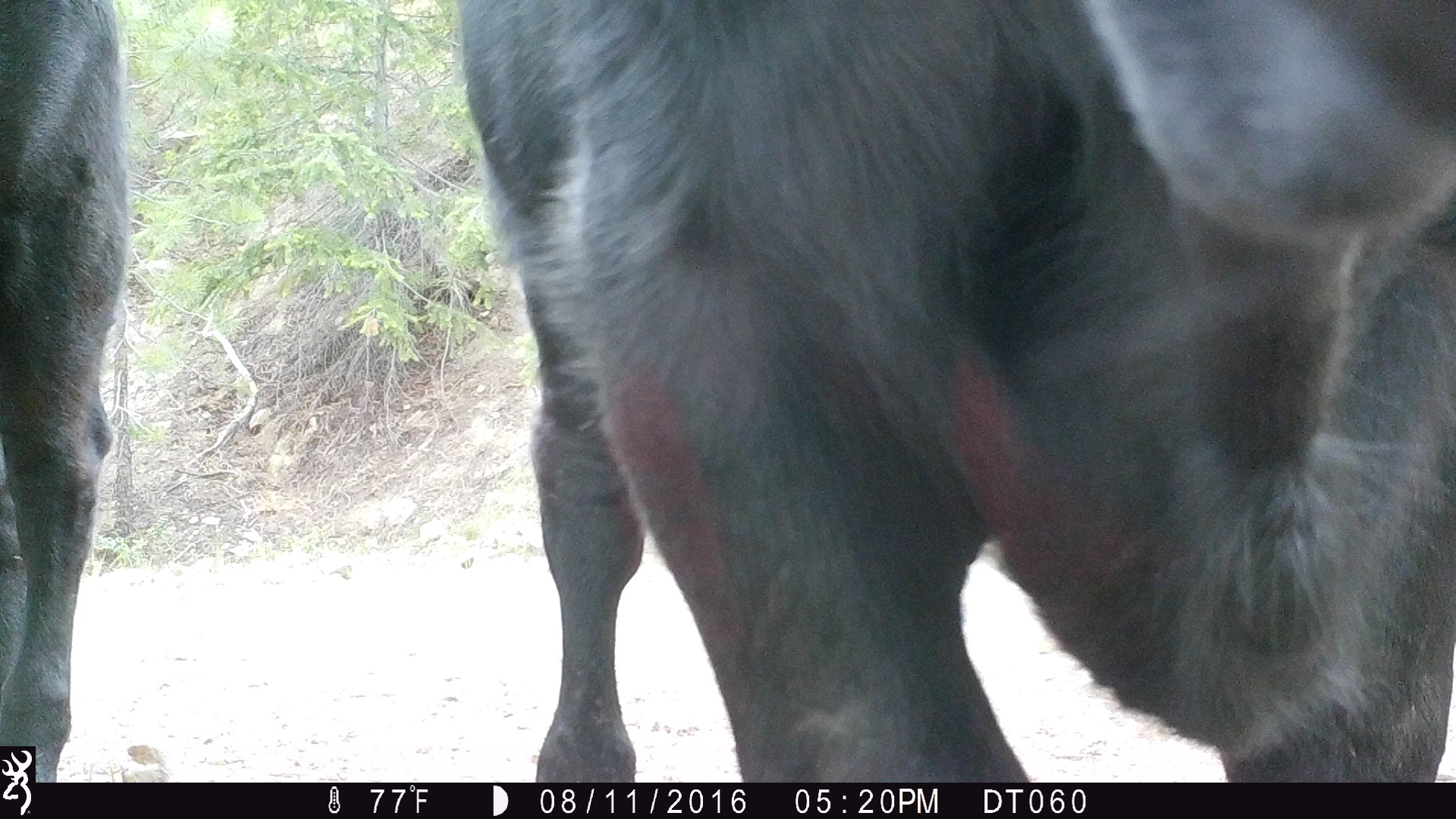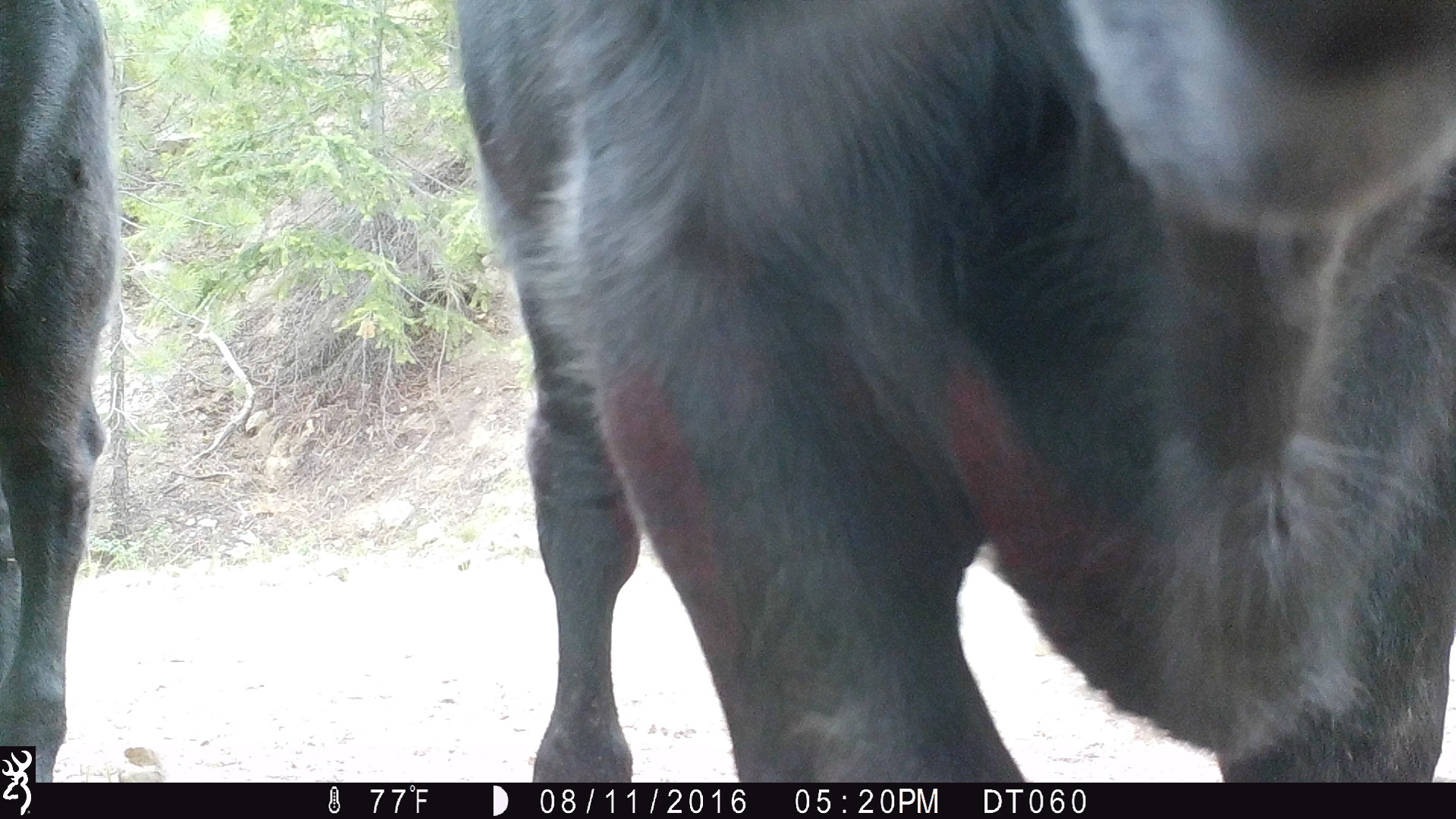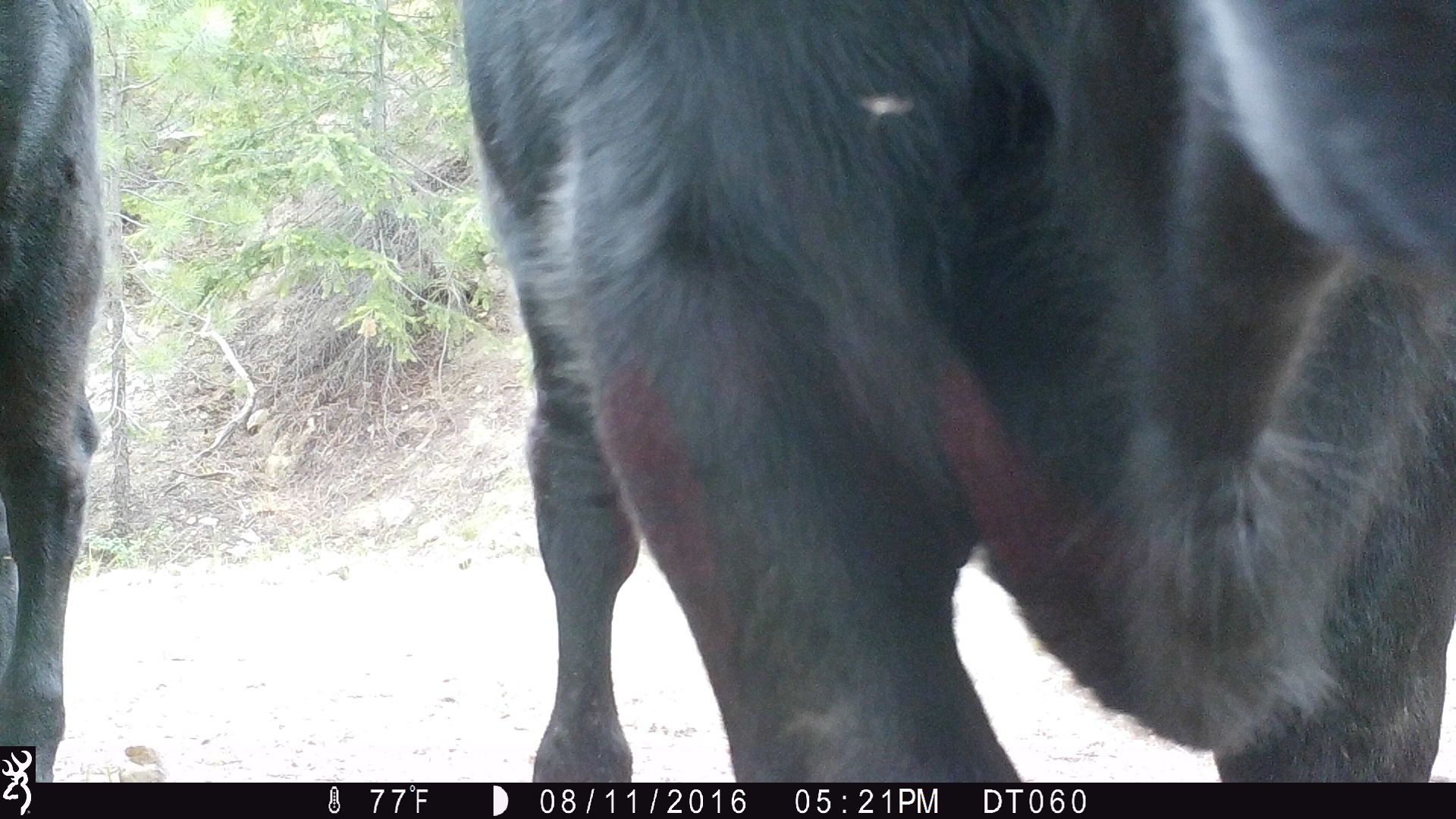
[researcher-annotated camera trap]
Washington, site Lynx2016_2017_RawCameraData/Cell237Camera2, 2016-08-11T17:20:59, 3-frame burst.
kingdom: Animalia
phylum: Chordata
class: Mammalia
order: Artiodactyla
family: Bovidae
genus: Bos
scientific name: Bos taurus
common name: domestic cattle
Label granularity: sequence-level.